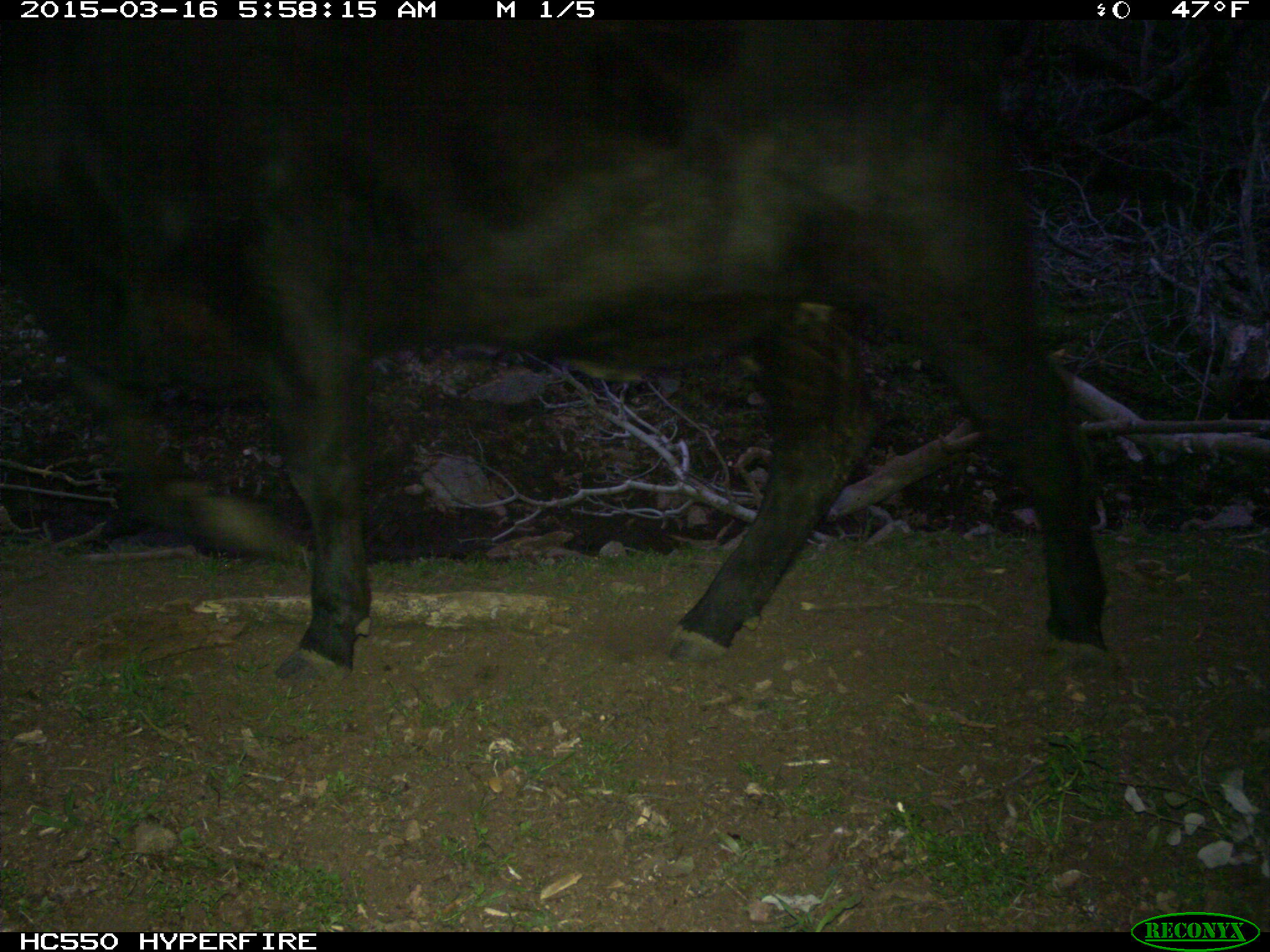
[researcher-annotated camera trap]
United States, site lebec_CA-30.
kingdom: Animalia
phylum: Chordata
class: Mammalia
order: Artiodactyla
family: Bovidae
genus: Bos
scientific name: Bos taurus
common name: domestic cow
Bos taurus (domestic cow).